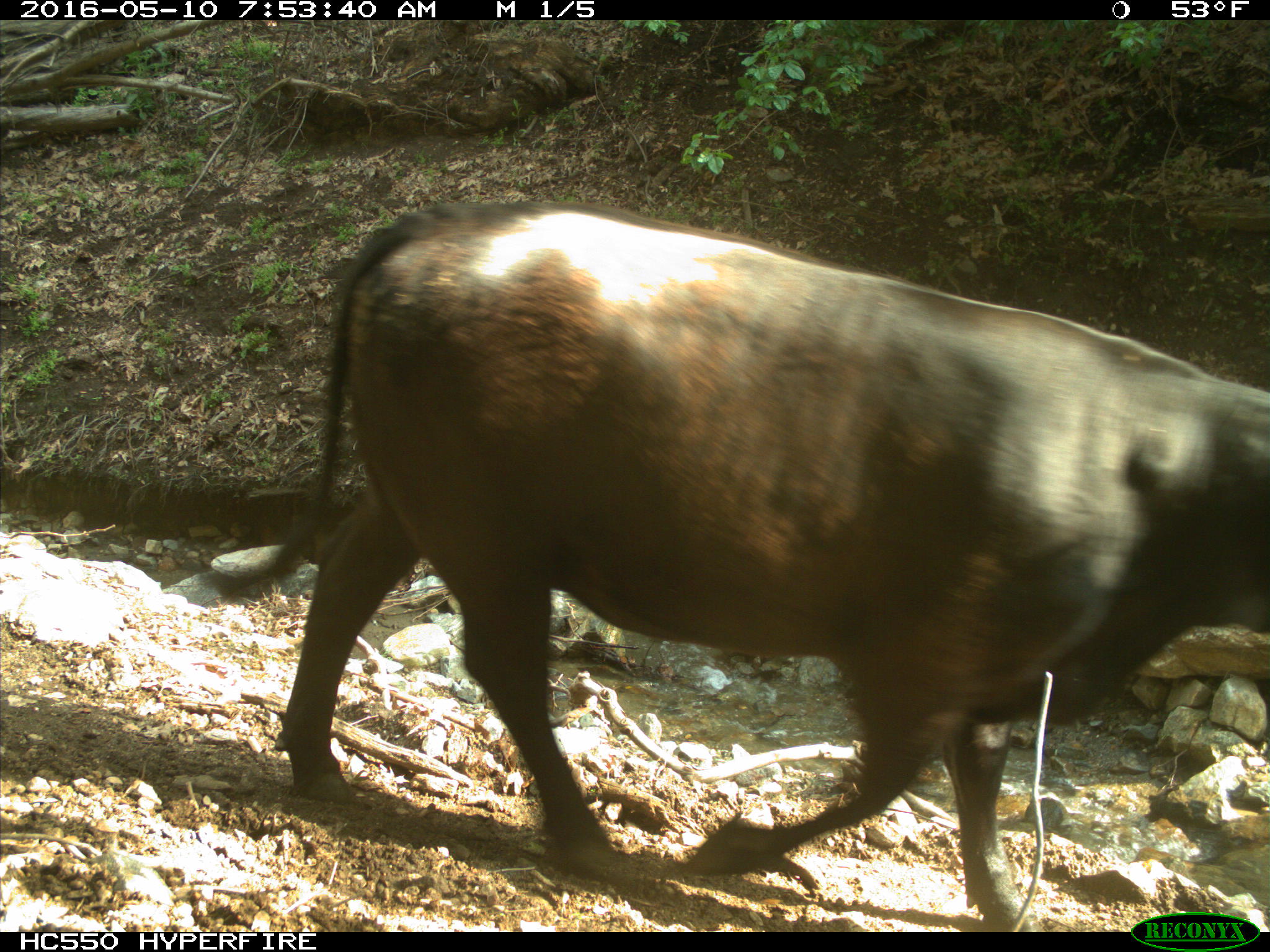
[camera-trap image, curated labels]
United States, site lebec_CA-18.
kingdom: Animalia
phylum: Chordata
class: Mammalia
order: Artiodactyla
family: Bovidae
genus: Bos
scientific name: Bos taurus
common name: domestic cow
Bos taurus (domestic cow).